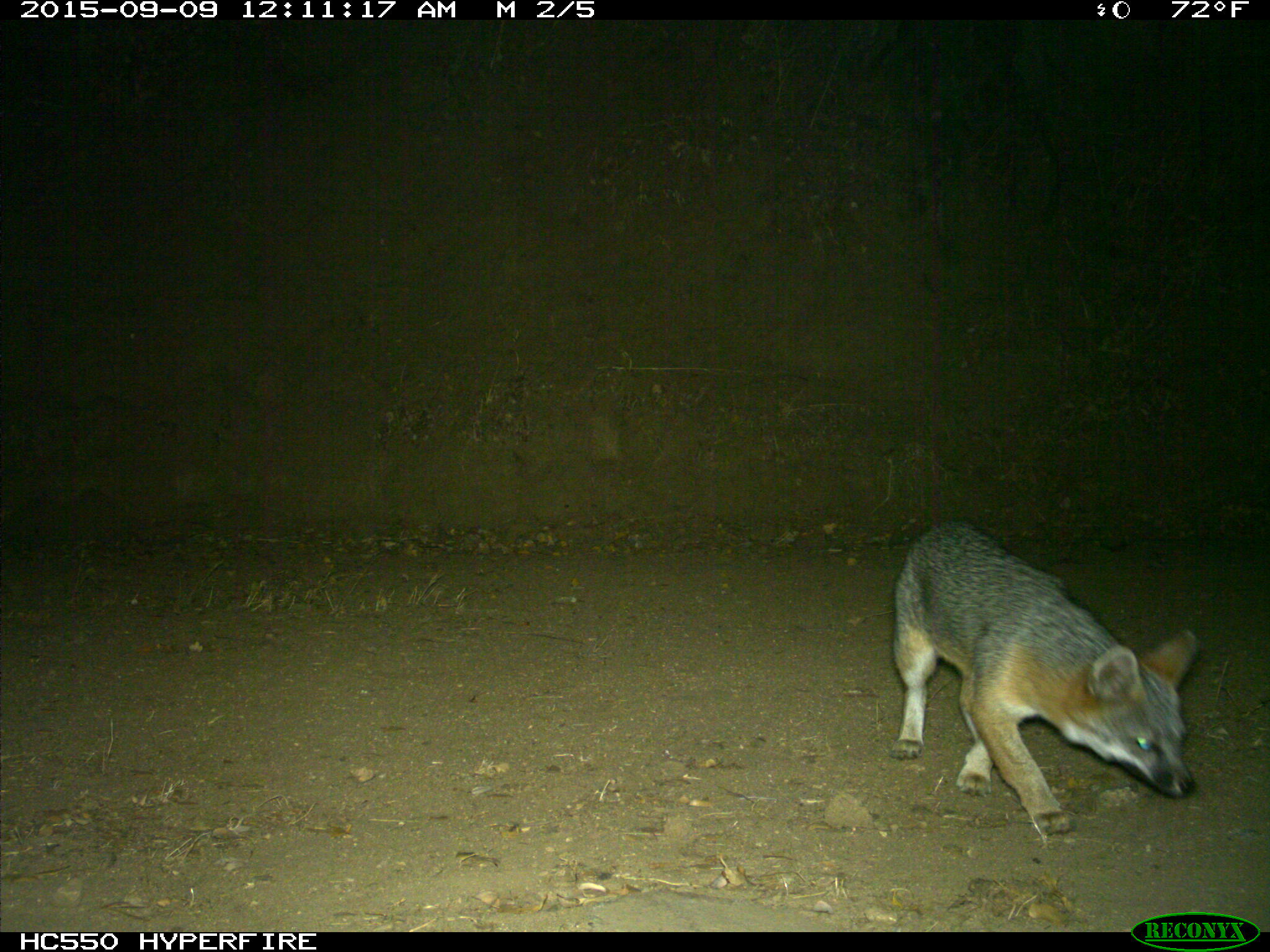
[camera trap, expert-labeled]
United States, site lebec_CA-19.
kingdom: Animalia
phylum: Chordata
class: Mammalia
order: Carnivora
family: Canidae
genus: Urocyon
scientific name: Urocyon cinereoargenteus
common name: gray fox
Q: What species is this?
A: Urocyon cinereoargenteus (gray fox).